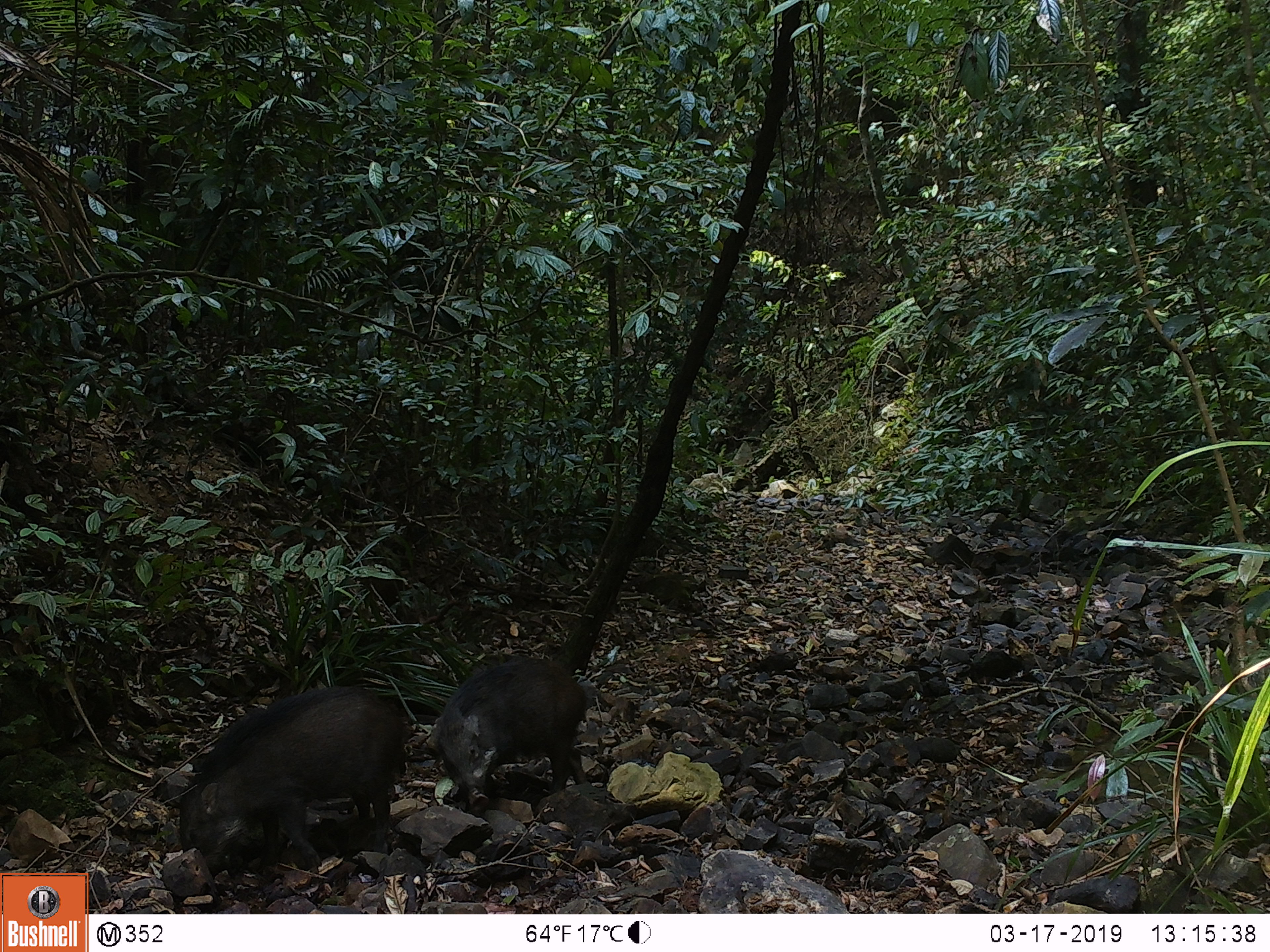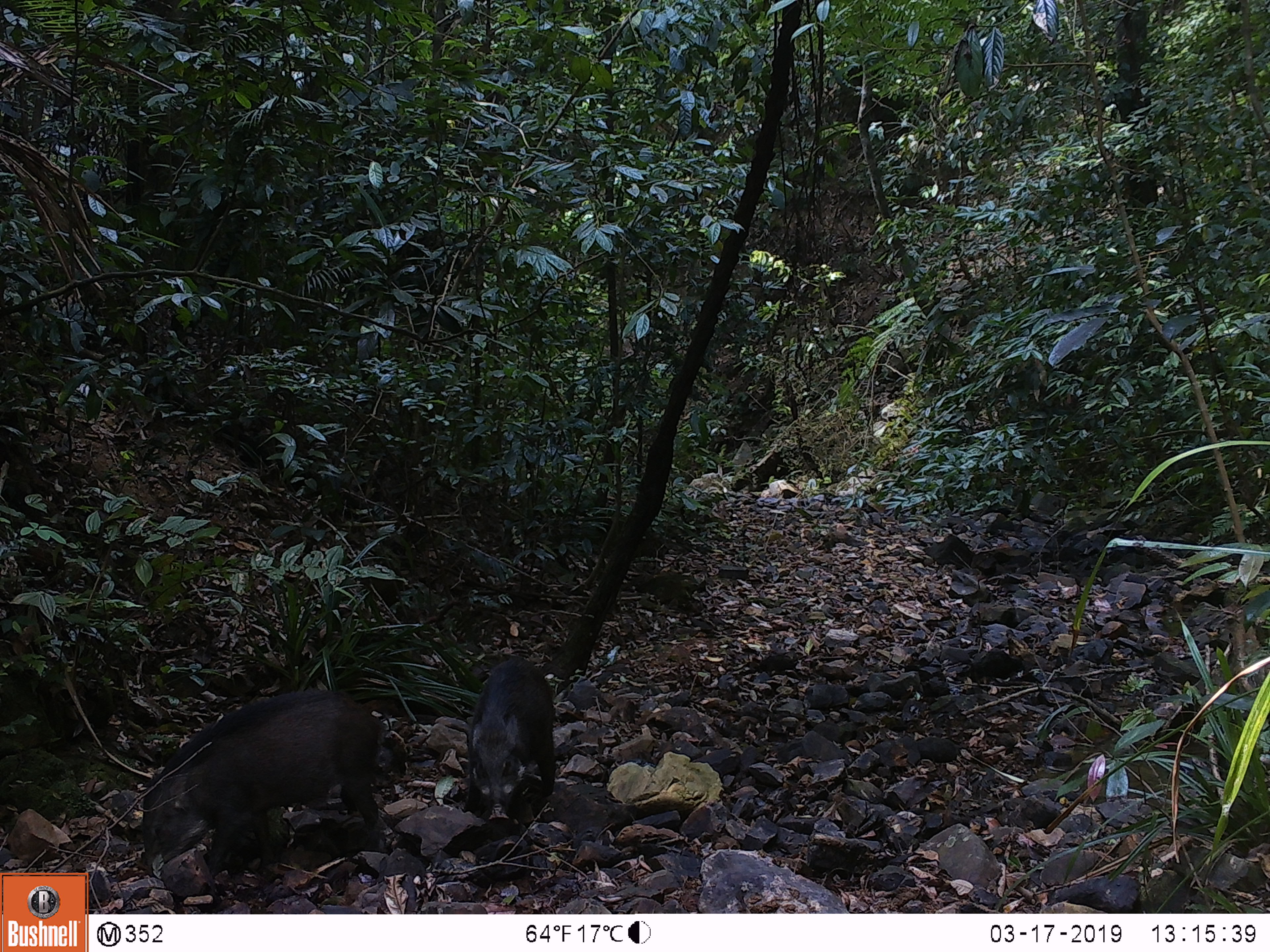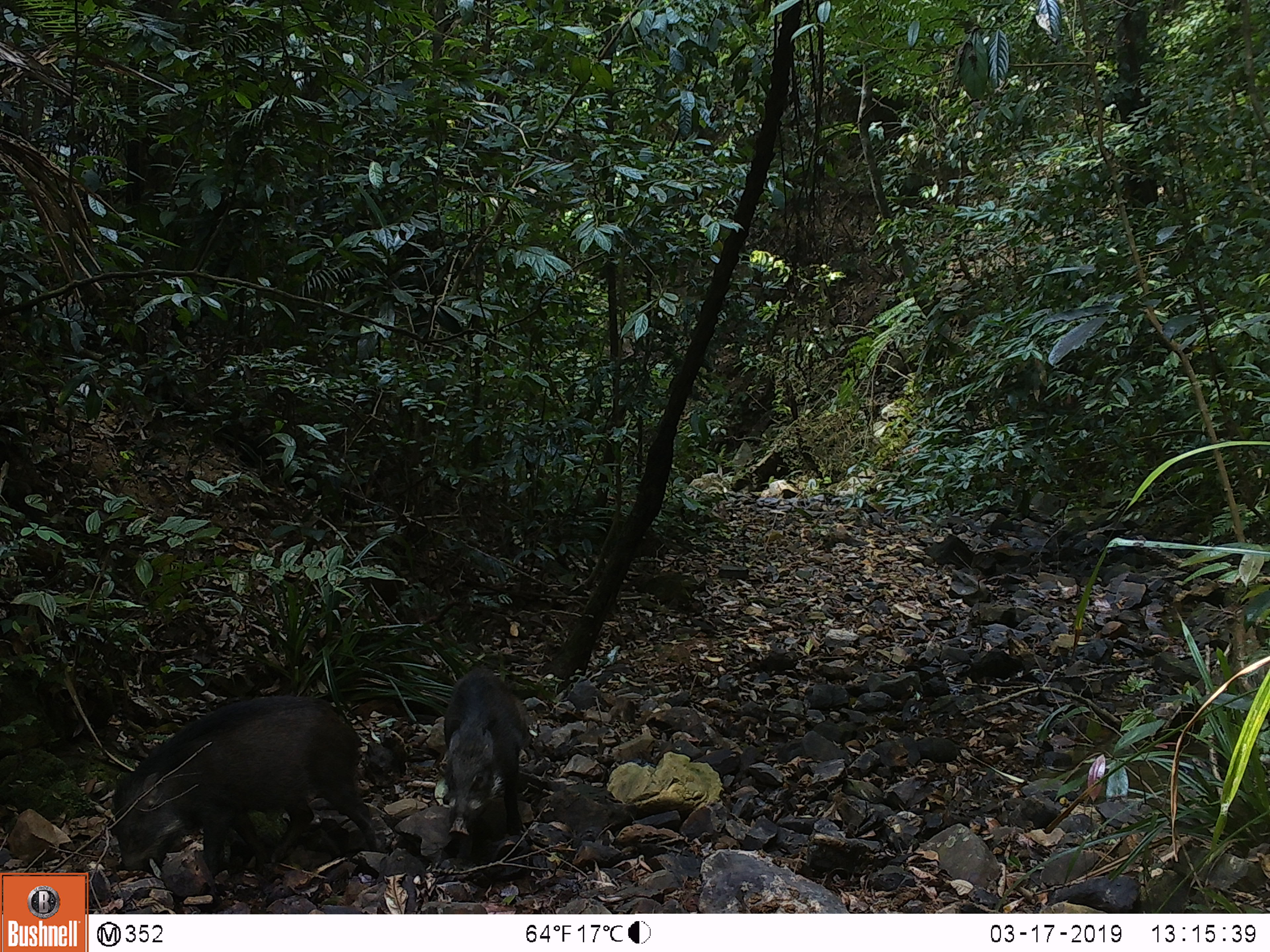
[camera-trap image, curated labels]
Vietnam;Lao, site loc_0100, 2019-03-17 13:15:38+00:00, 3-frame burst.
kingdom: Animalia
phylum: Chordata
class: Mammalia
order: Artiodactyla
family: Suidae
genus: Sus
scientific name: Sus scrofa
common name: eurasian wild pig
Eurasian wild pig (Sus scrofa). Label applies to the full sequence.